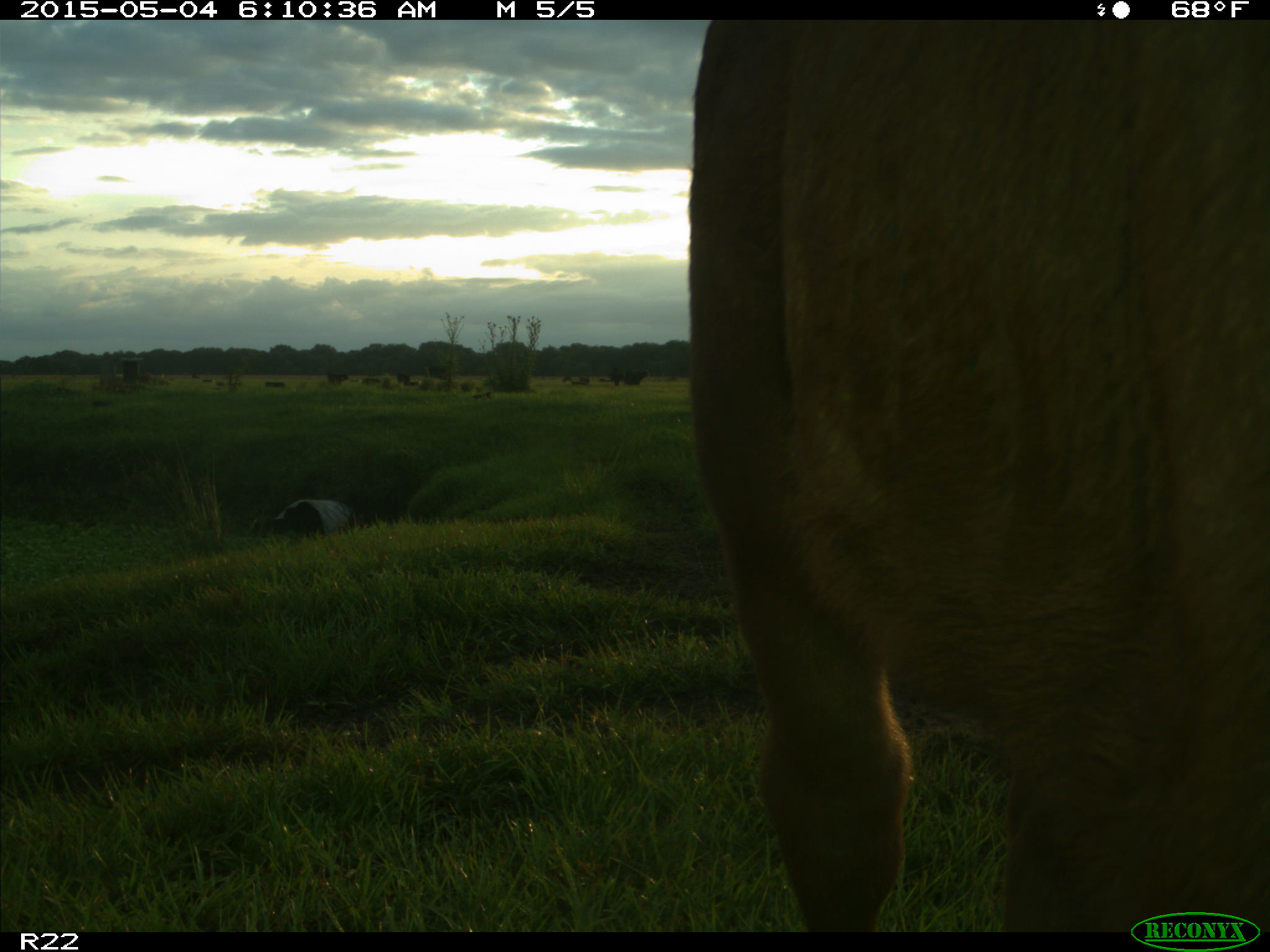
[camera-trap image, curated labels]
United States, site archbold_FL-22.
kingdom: Animalia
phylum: Chordata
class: Mammalia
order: Artiodactyla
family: Bovidae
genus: Bos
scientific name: Bos taurus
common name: domestic cow